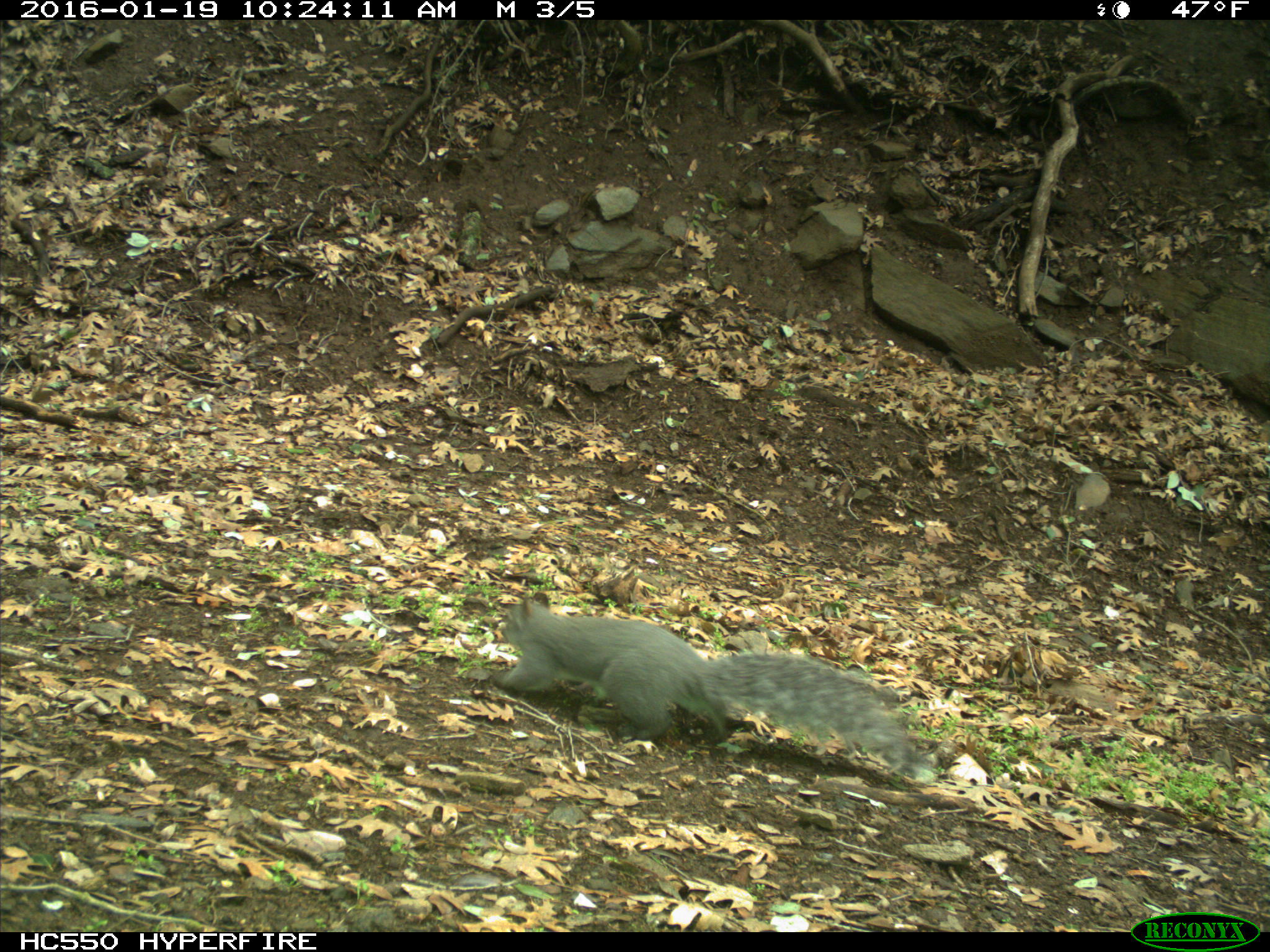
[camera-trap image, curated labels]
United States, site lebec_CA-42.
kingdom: Animalia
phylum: Chordata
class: Mammalia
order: Rodentia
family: Sciuridae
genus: Sciurus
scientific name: Sciurus carolinensis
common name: eastern gray squirrel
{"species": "Sciurus carolinensis (eastern gray squirrel)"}